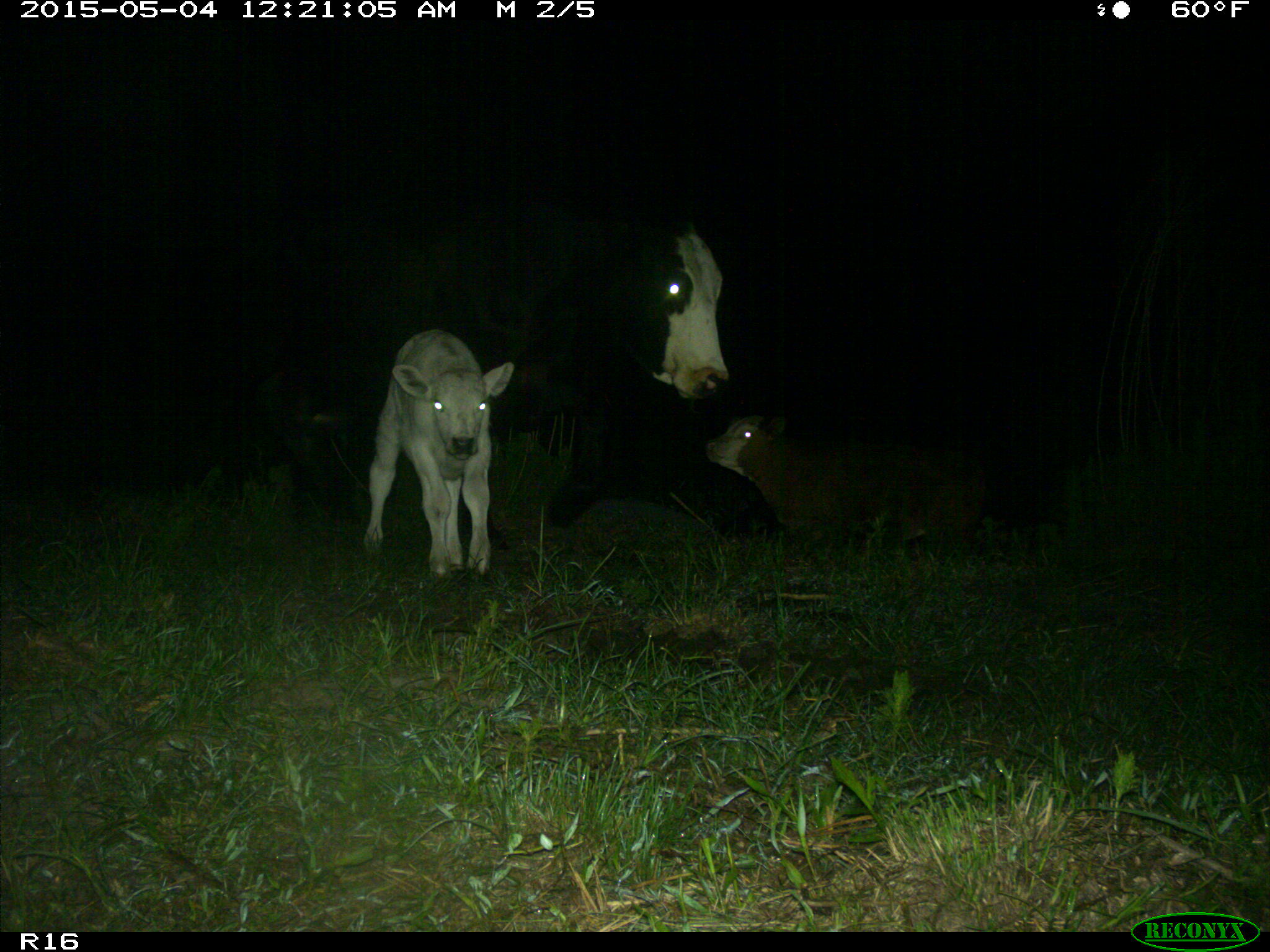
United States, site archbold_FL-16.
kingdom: Animalia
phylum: Chordata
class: Mammalia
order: Artiodactyla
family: Bovidae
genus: Bos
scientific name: Bos taurus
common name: domestic cow